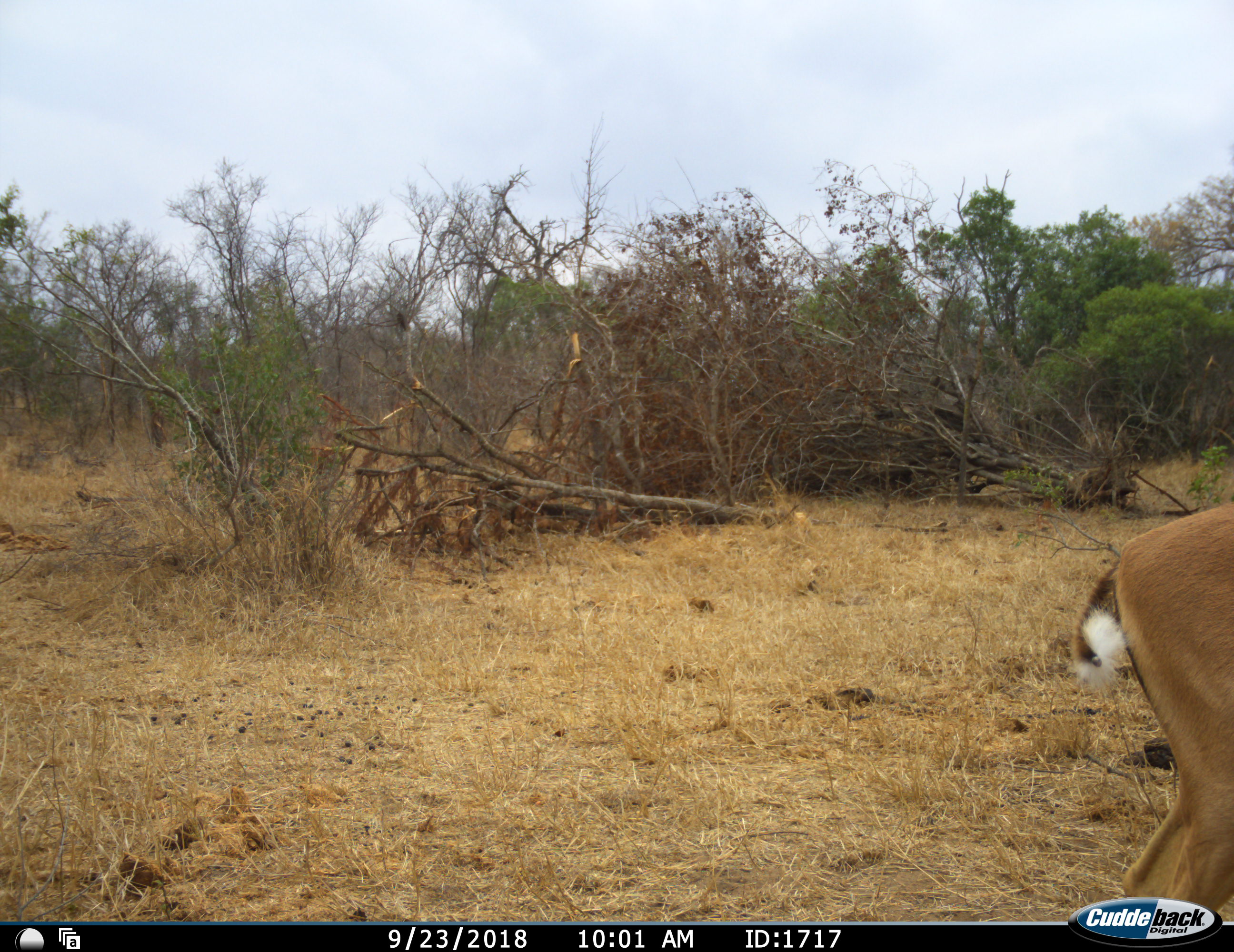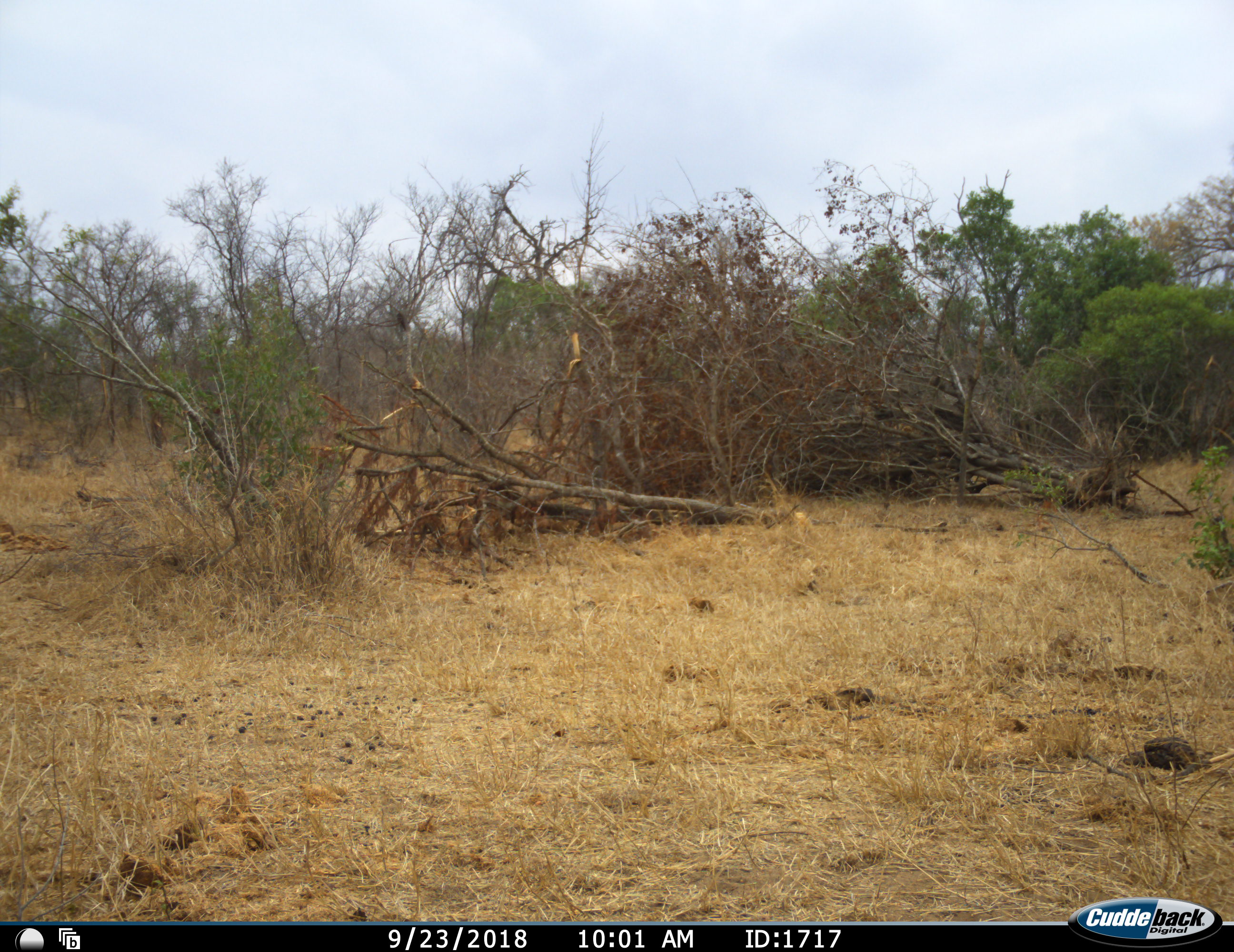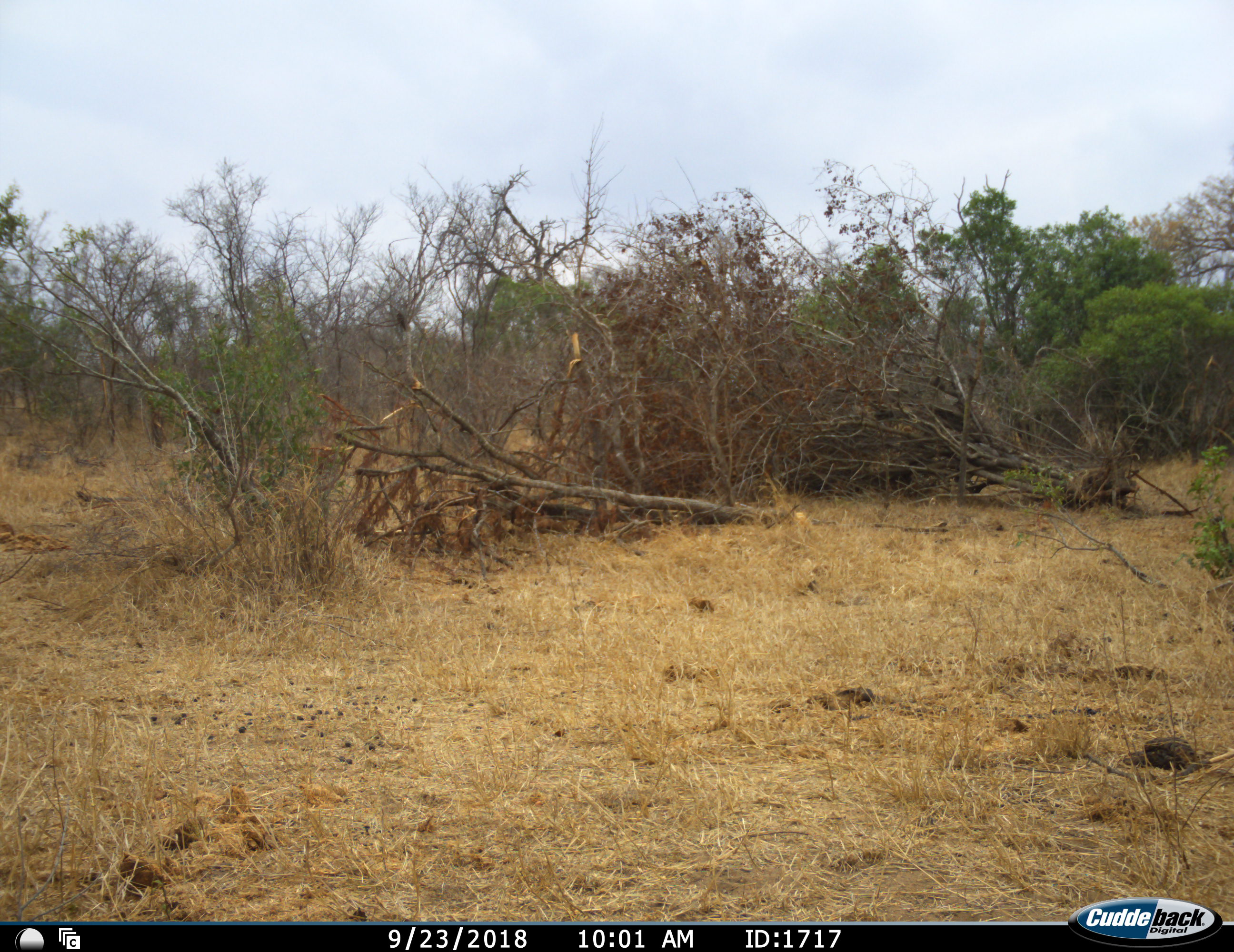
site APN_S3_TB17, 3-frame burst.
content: unidentified animal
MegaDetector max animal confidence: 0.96